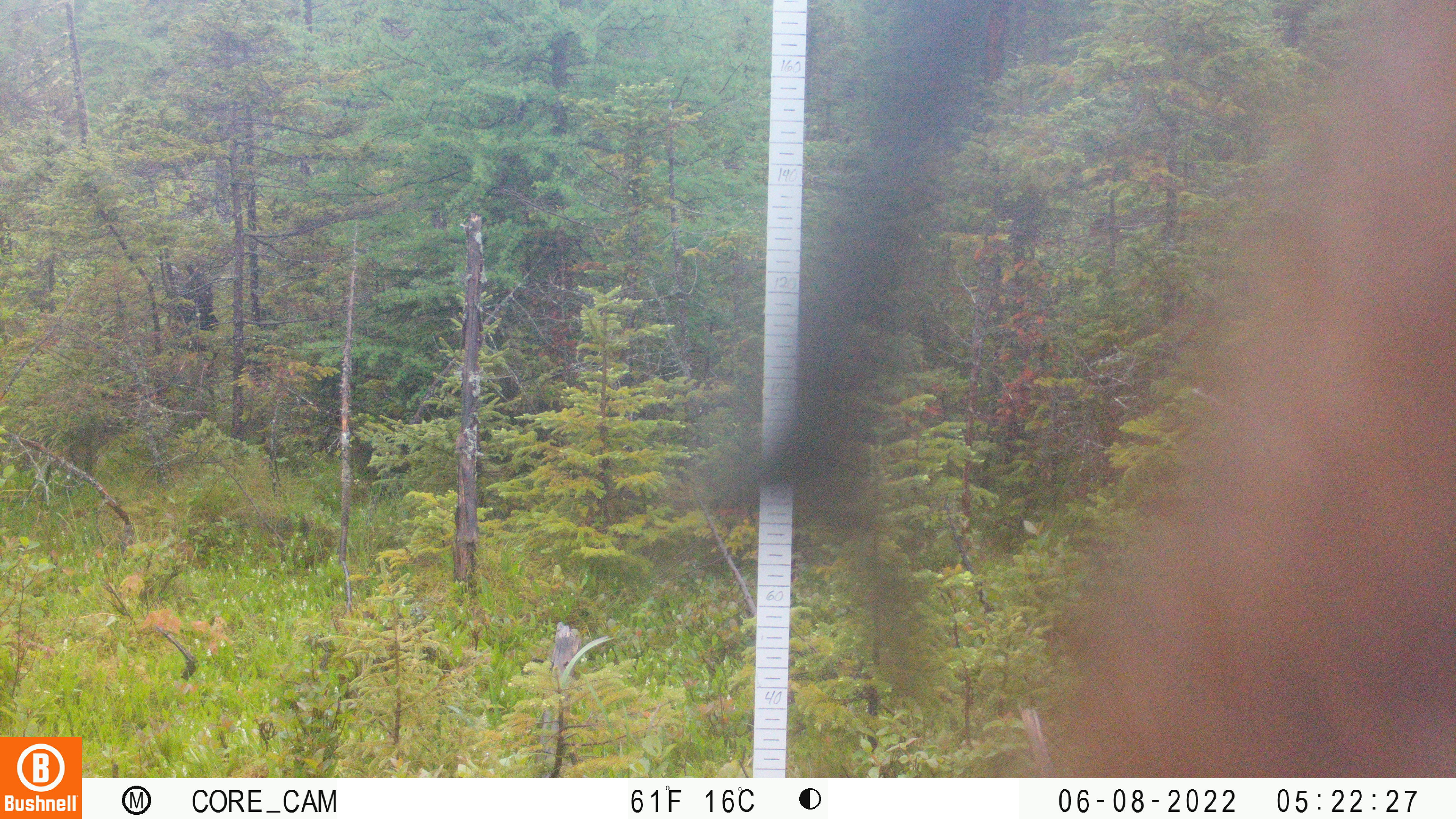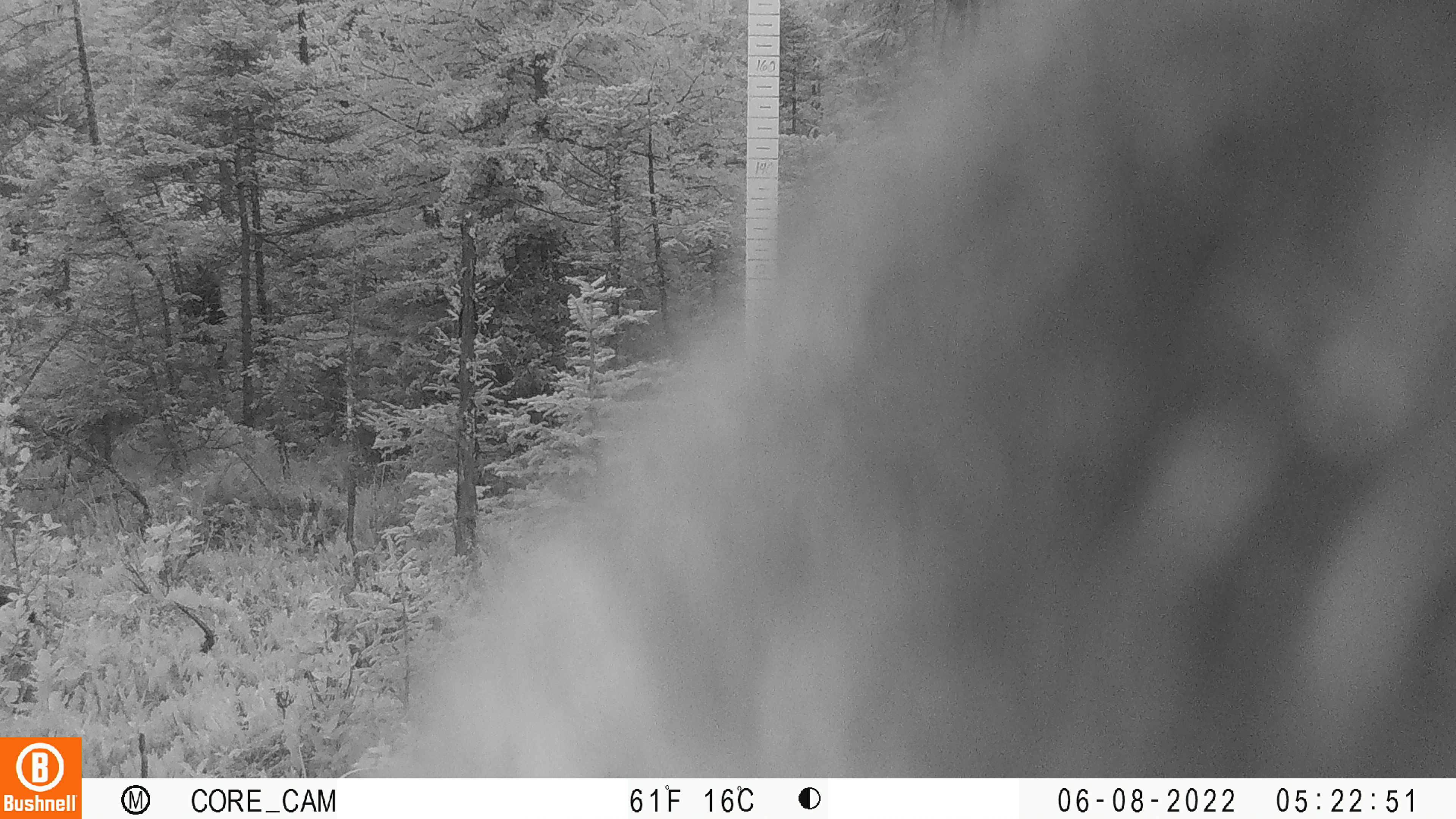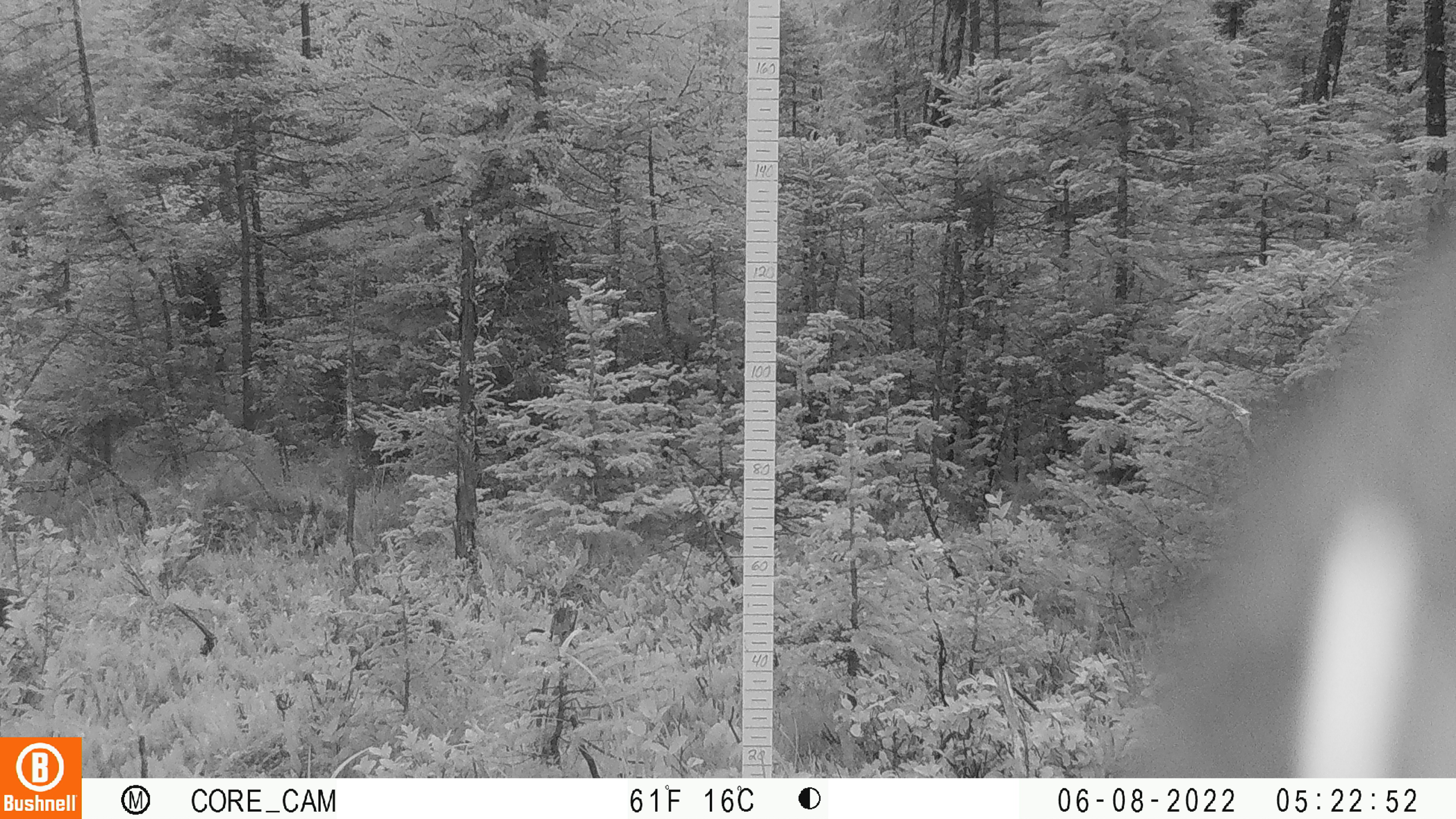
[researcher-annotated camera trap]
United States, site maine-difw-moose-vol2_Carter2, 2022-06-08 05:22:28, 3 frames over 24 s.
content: unidentified animal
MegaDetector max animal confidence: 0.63